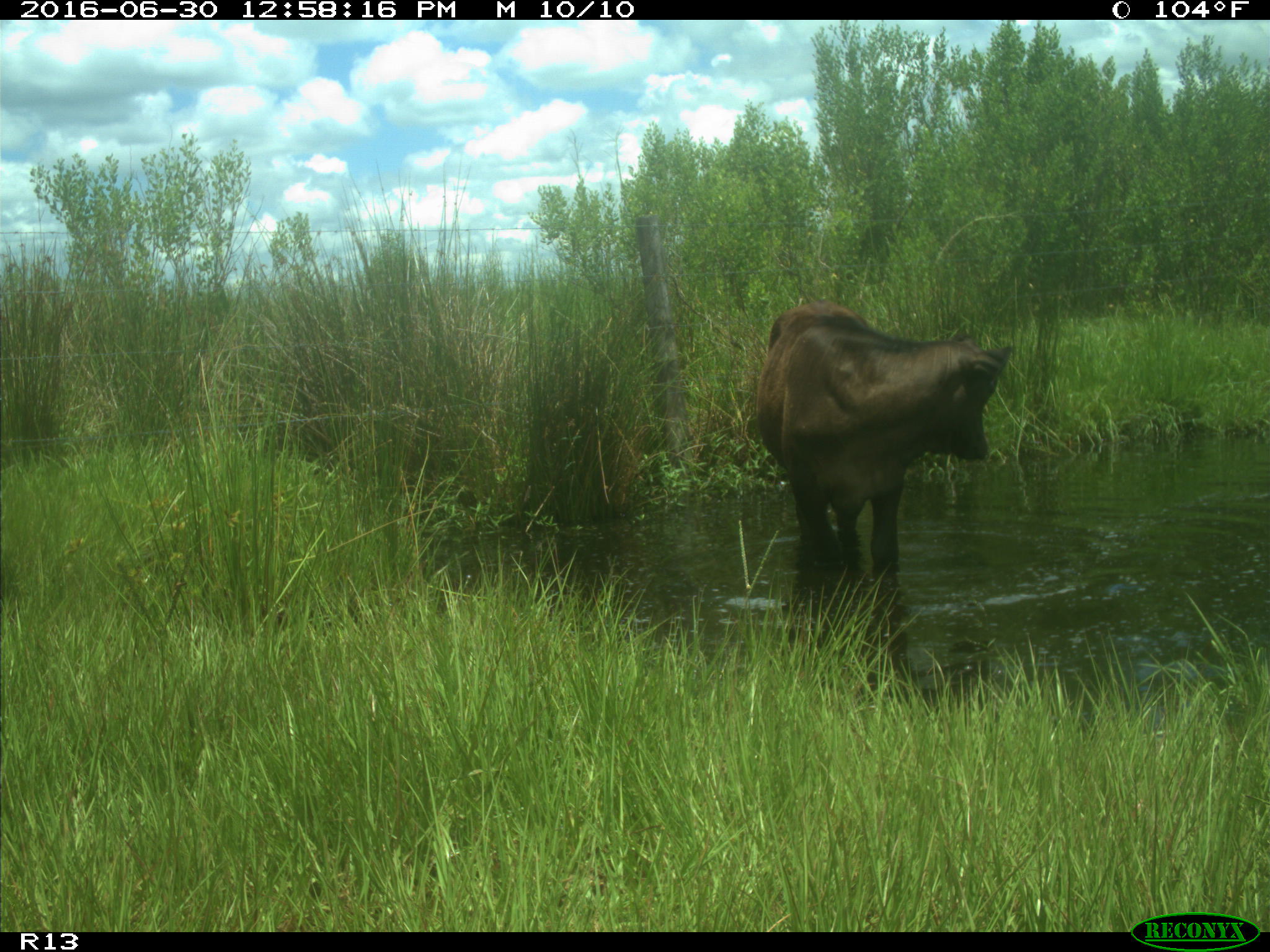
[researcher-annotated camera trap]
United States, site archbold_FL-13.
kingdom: Animalia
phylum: Chordata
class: Mammalia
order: Artiodactyla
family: Bovidae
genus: Bos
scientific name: Bos taurus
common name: domestic cow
Bos taurus (domestic cow).